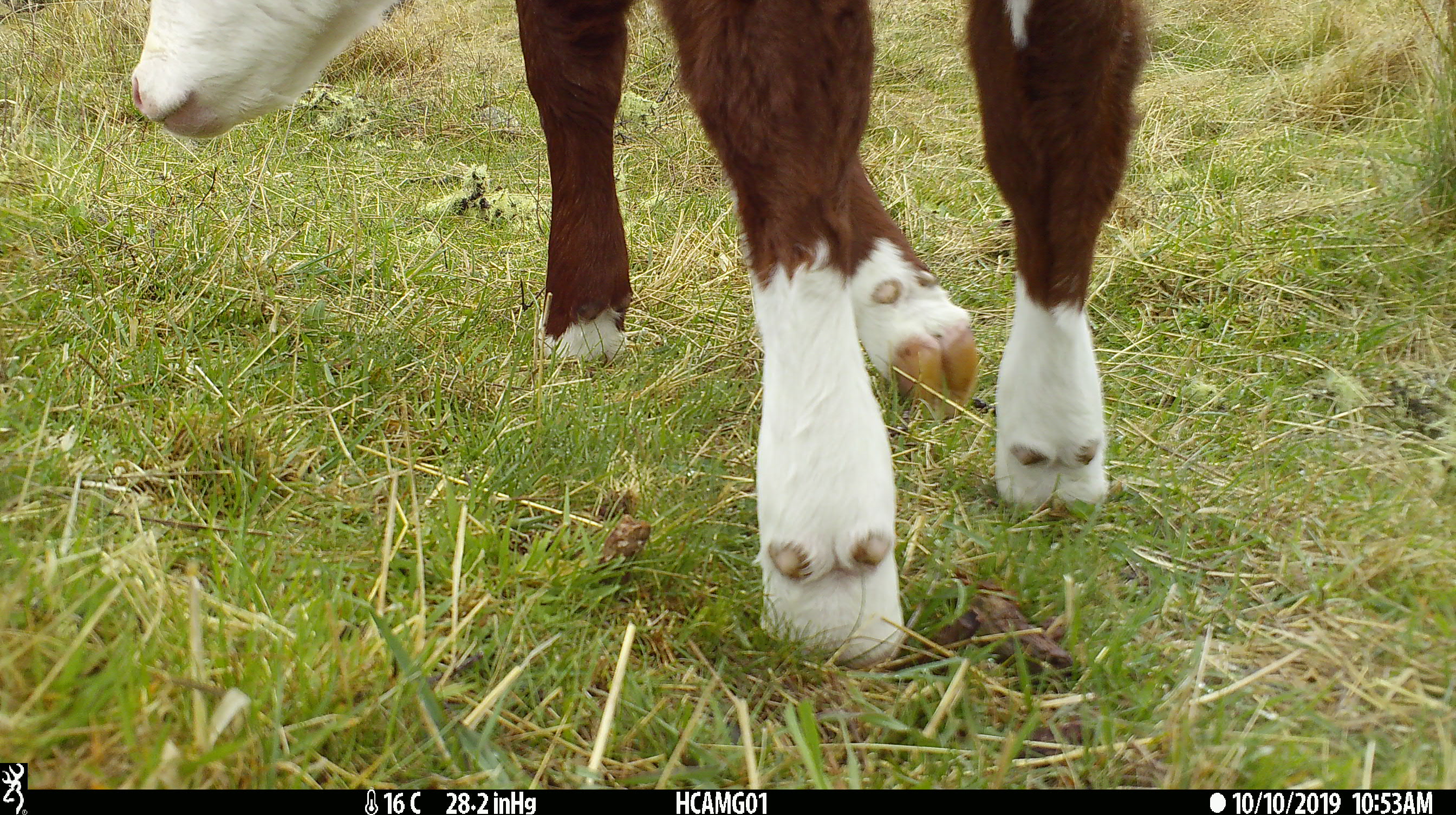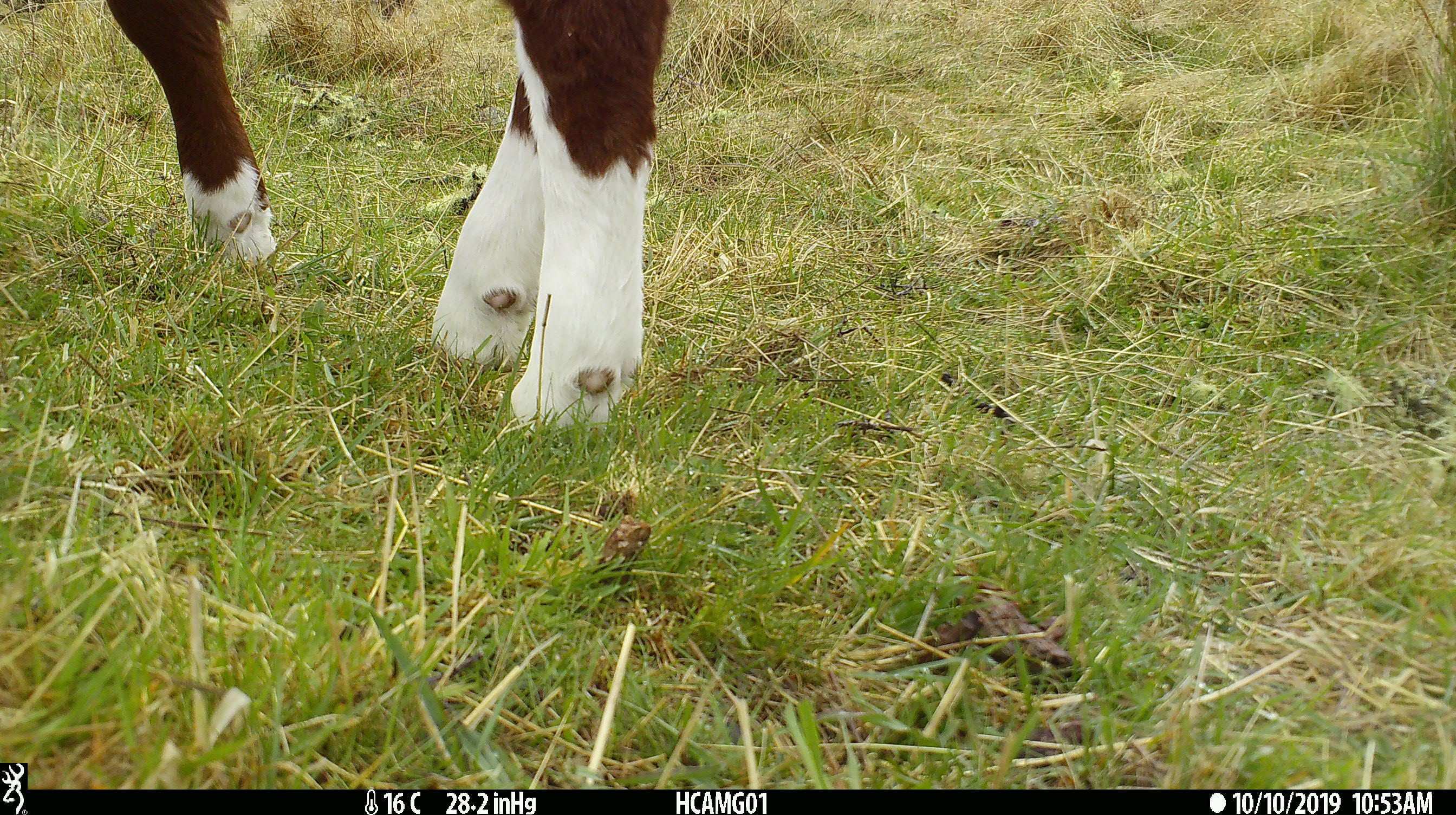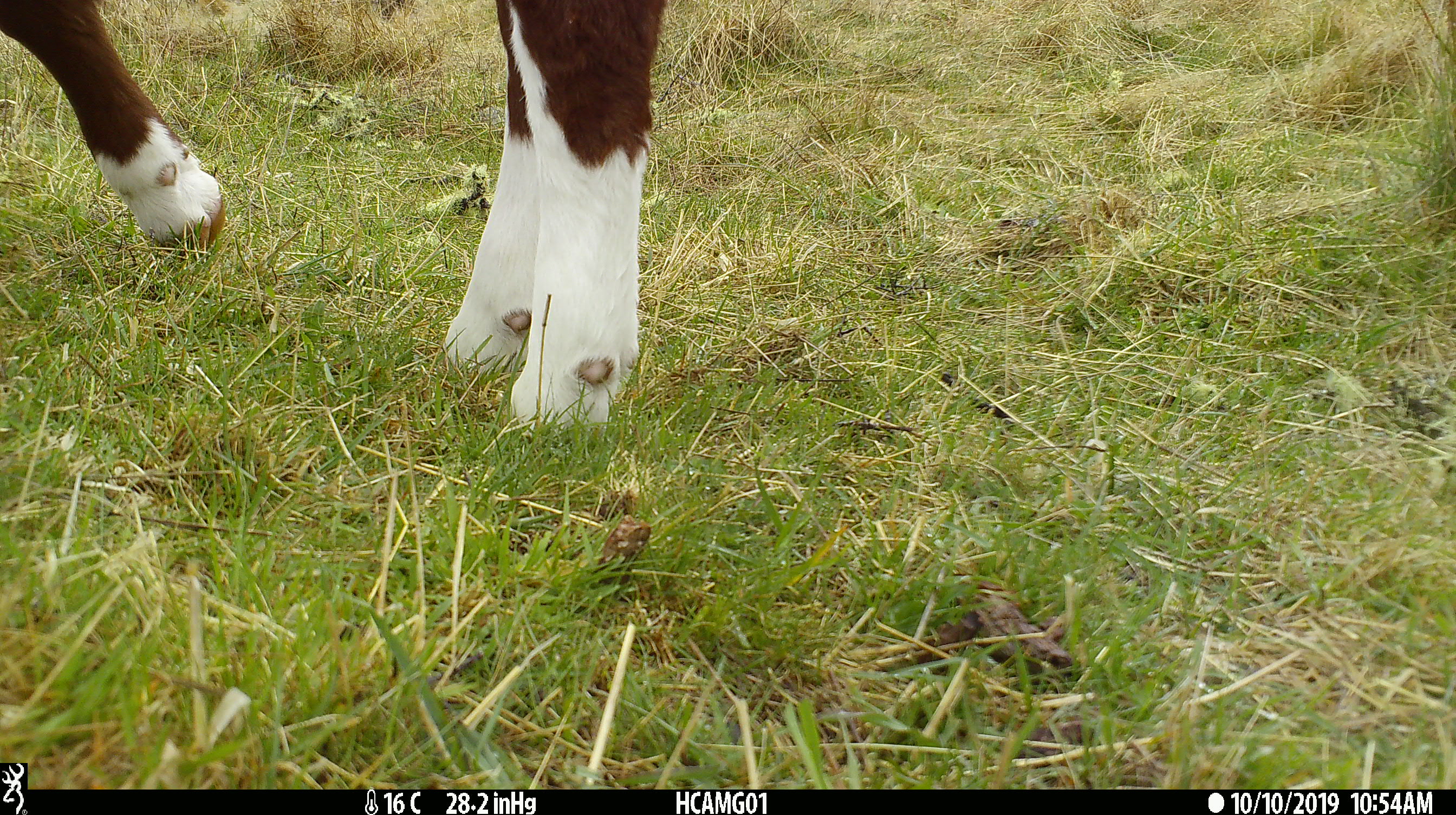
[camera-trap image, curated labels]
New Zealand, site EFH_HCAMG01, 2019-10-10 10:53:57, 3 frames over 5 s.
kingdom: Animalia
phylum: Chordata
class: Mammalia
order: Artiodactyla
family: Bovidae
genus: Bos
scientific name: Bos taurus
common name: domestic cow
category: cow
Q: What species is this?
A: Cow (domestic cow) (Bos taurus).